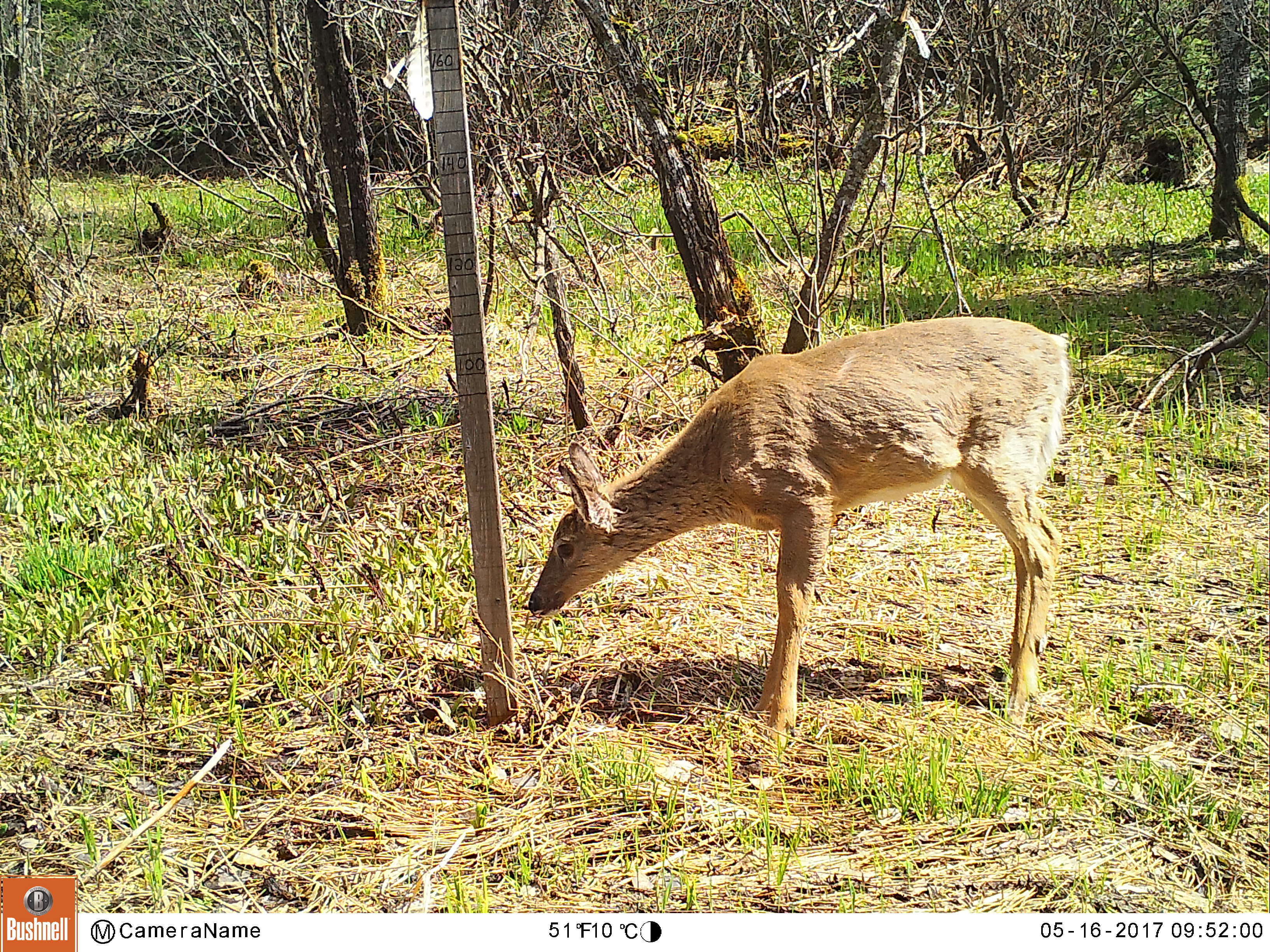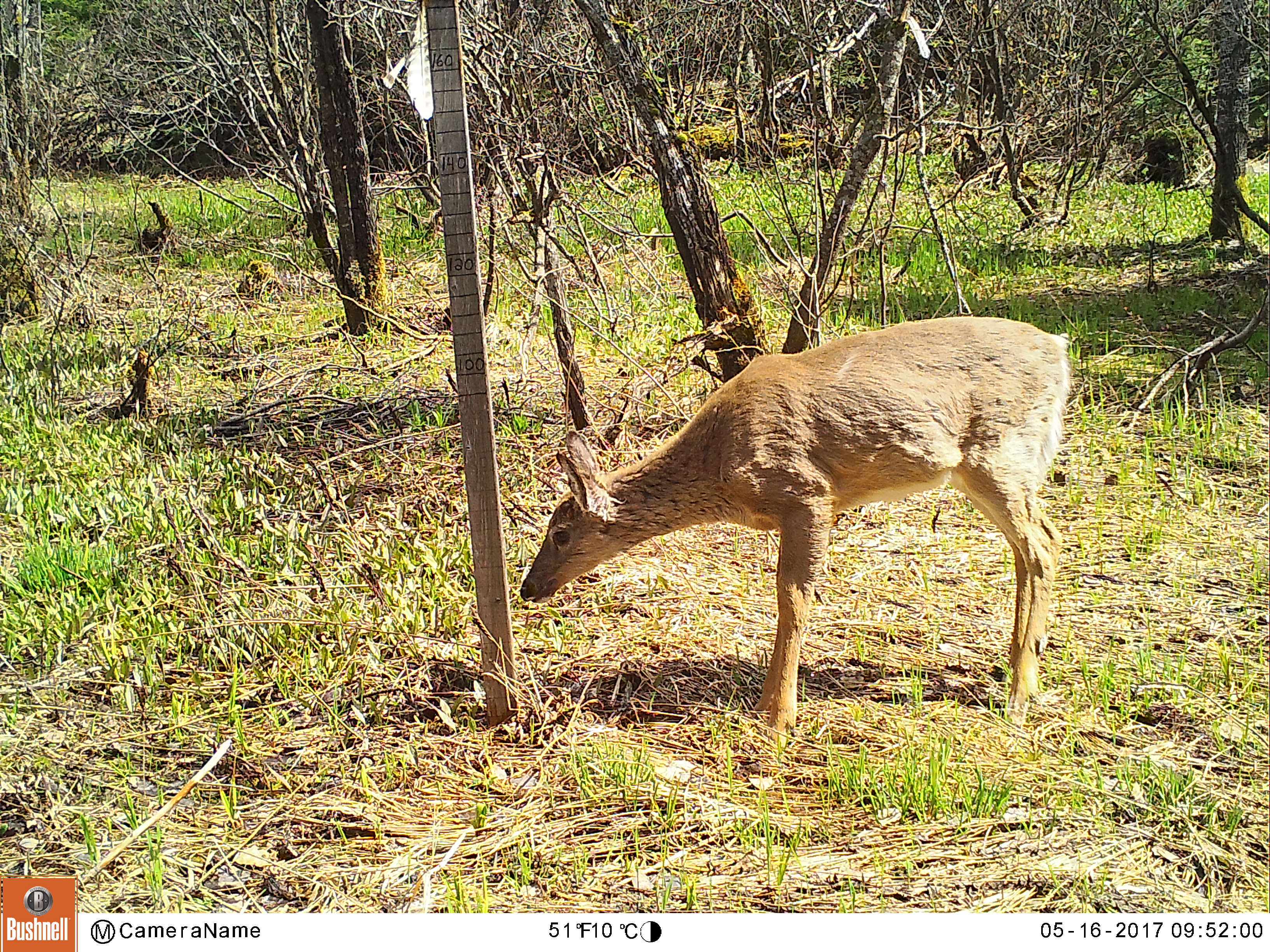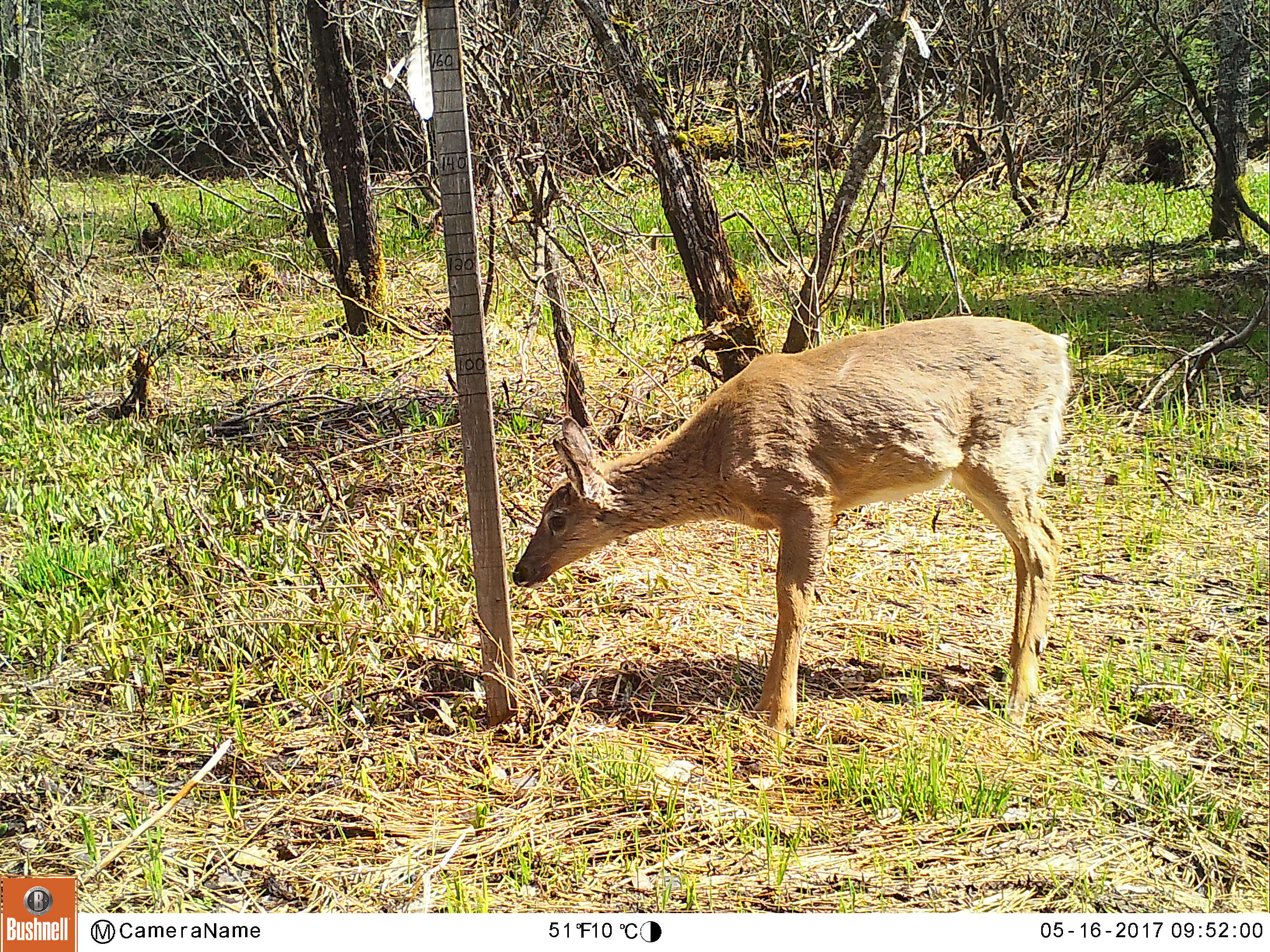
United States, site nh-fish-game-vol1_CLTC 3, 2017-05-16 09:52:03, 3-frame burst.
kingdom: Animalia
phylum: Chordata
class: Mammalia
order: Artiodactyla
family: Cervidae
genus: Odocoileus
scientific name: Odocoileus virginianus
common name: white-tailed deer